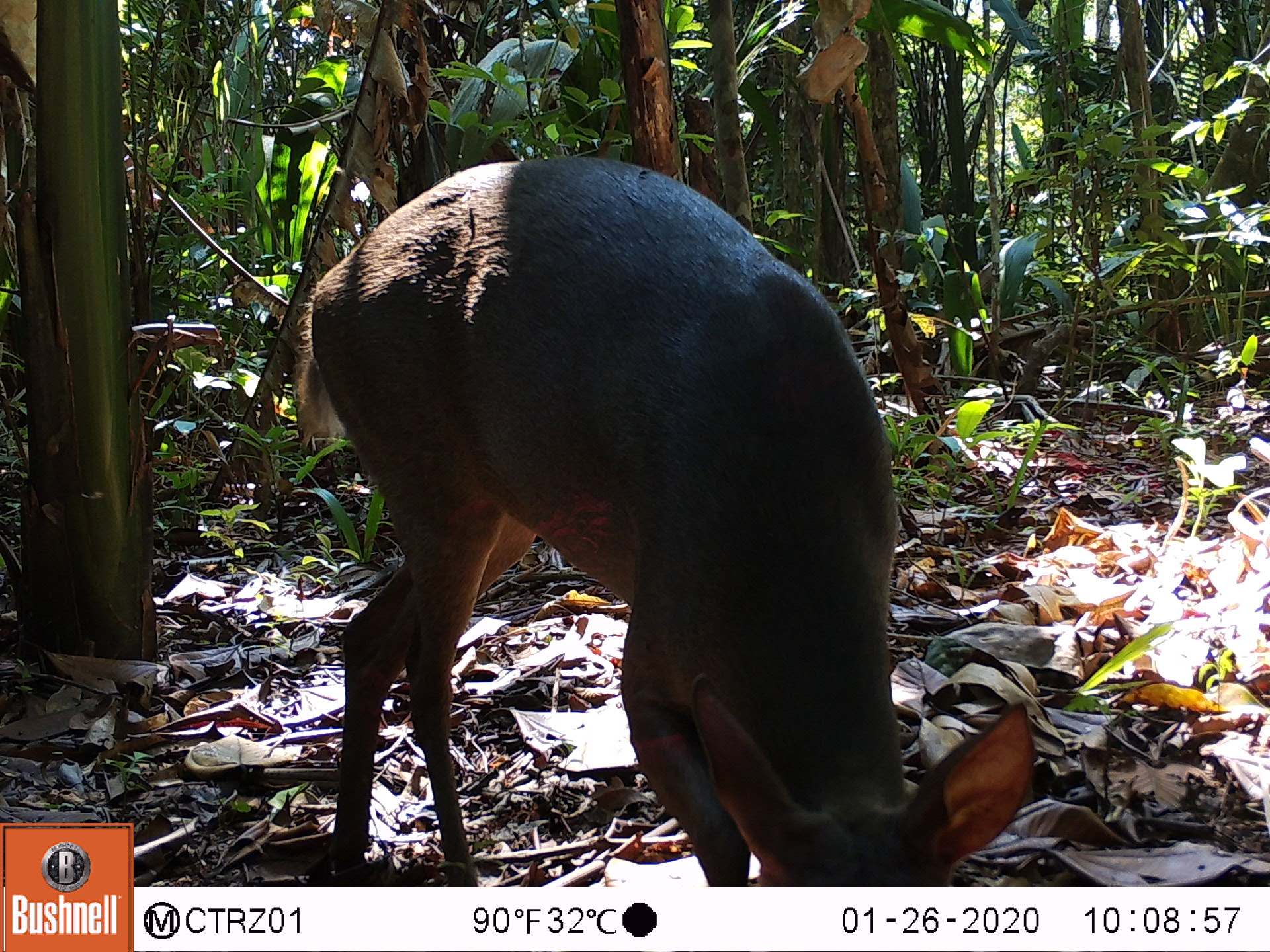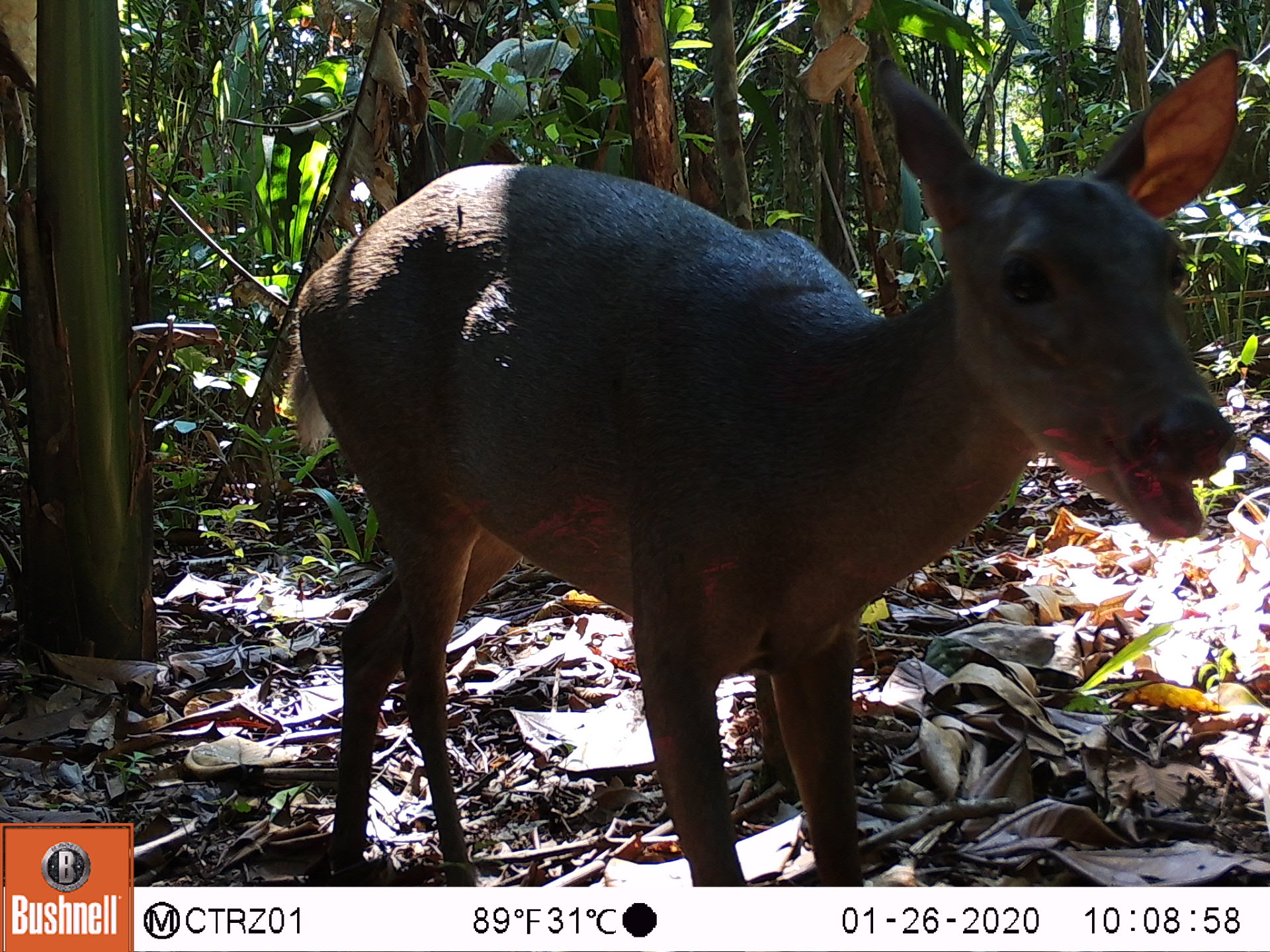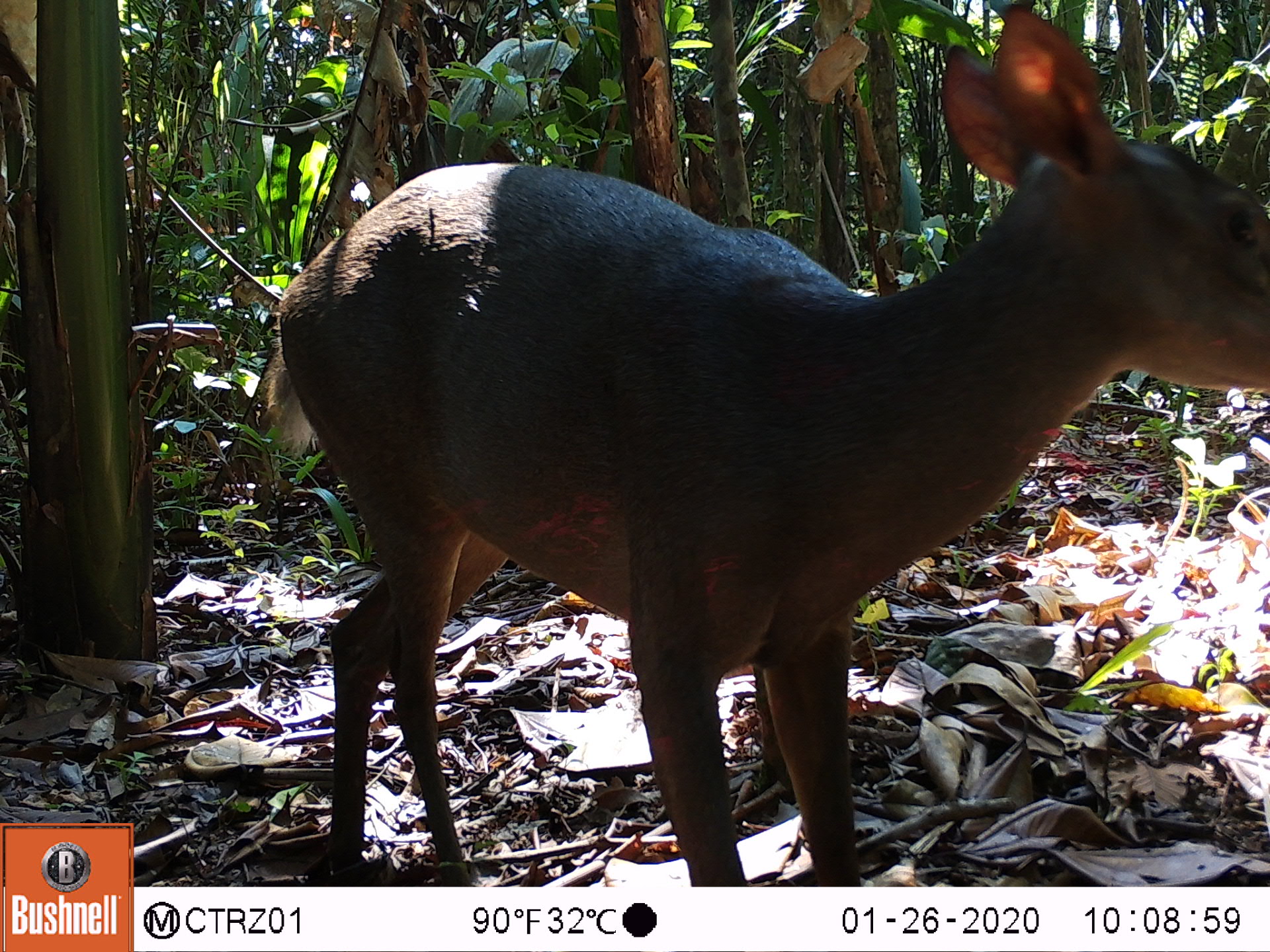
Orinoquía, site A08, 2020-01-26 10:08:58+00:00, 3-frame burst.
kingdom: Animalia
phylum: Chordata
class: Mammalia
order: Artiodactyla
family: Cervidae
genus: Odocoileus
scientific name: Odocoileus virginianus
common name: white-tailed deer